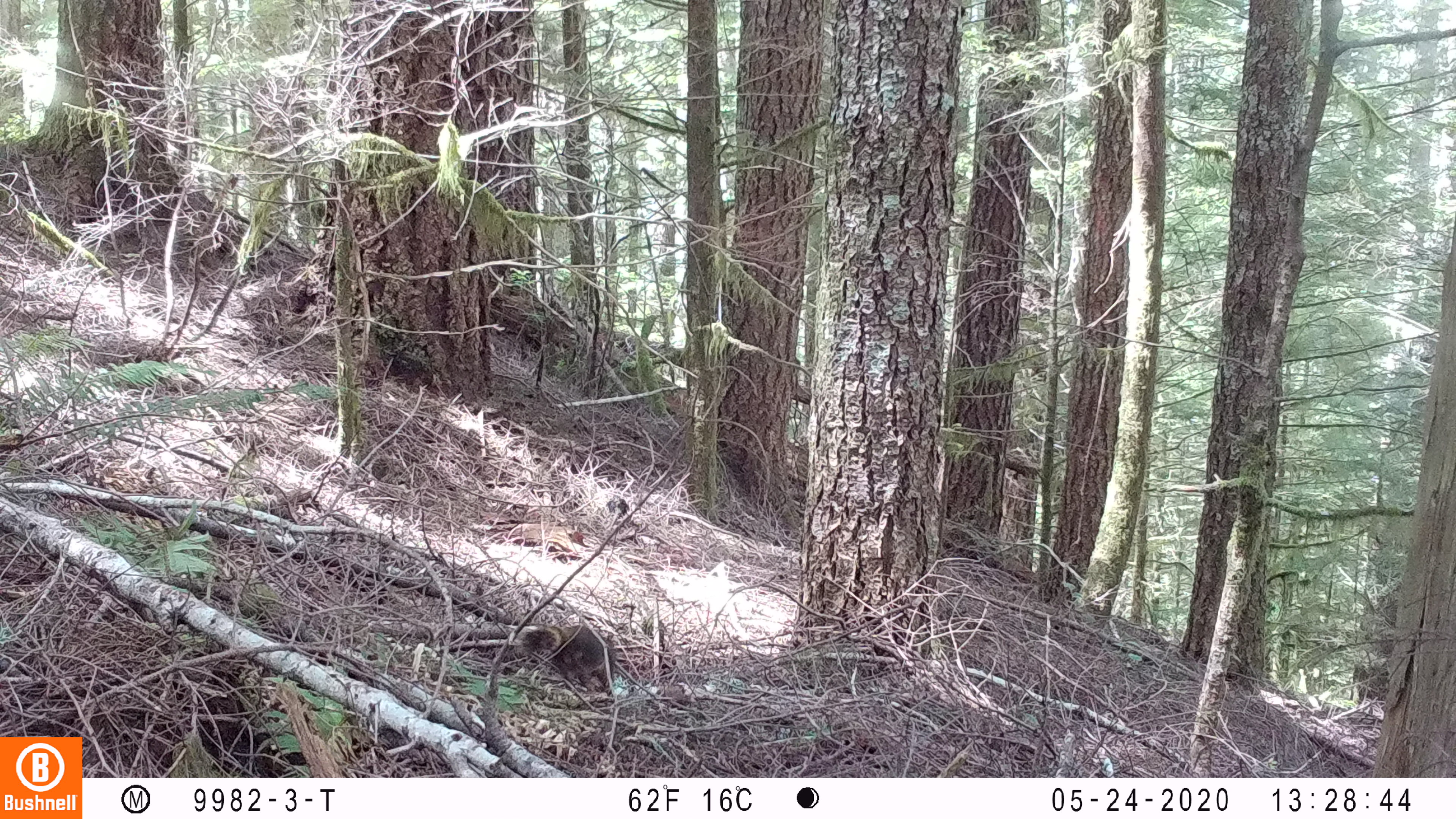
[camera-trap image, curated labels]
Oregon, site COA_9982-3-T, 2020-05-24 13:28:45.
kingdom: Animalia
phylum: Chordata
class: Mammalia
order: Rodentia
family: Sciuridae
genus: Tamiasciurus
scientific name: Tamiasciurus douglasii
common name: douglas squirrel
Douglas squirrel (Tamiasciurus douglasii).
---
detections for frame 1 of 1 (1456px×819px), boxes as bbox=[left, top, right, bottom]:
douglas squirrel: bbox=[522, 614, 627, 700]